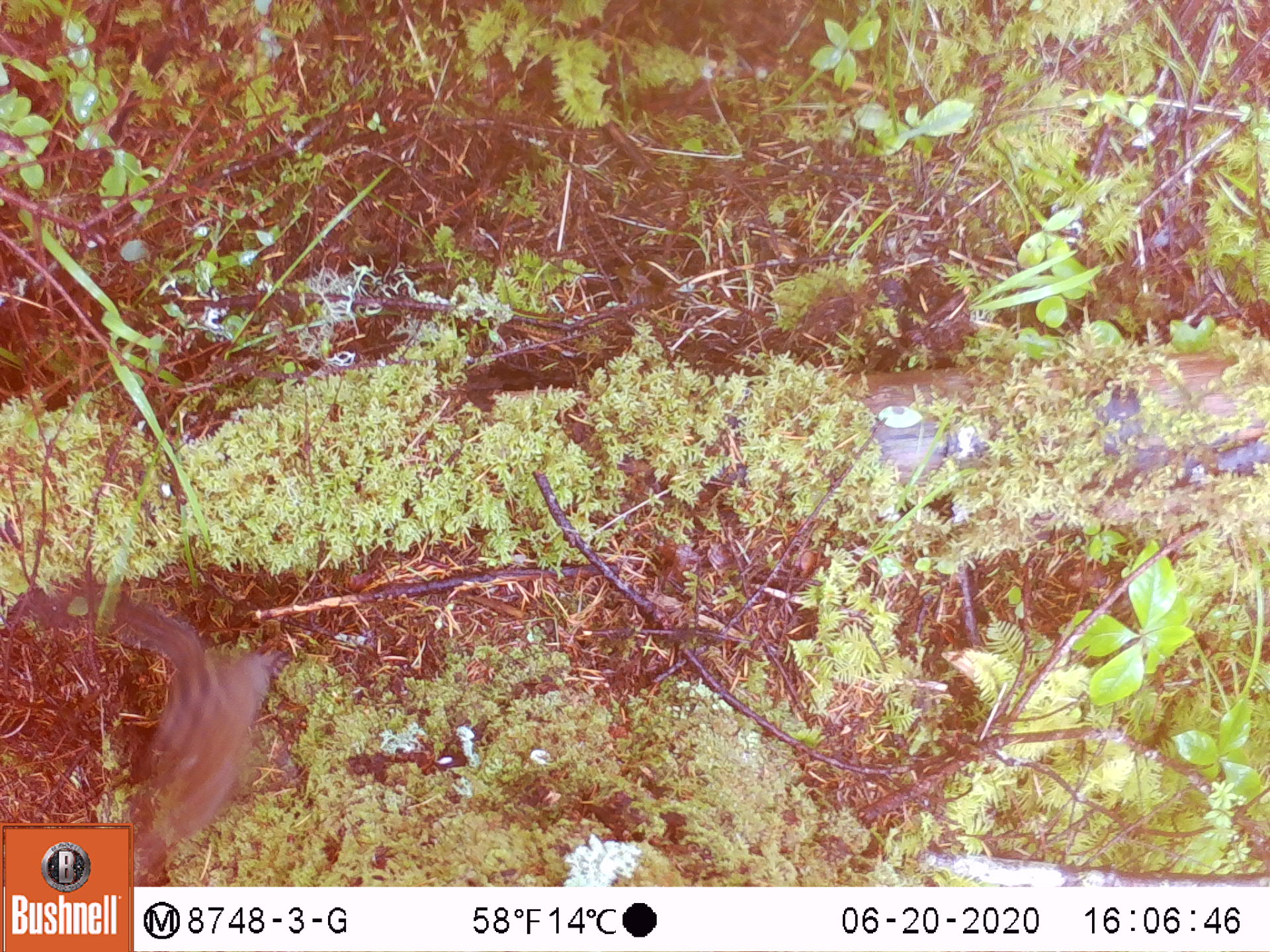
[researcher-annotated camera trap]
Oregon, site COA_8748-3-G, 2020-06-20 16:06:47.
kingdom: Animalia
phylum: Chordata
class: Mammalia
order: Rodentia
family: Sciuridae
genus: Neotamias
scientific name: Neotamias townsendii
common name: townsend's chipmunk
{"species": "townsend's chipmunk (Neotamias townsendii)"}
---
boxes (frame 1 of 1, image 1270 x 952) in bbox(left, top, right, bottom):
townsend's chipmunk: bbox(139, 605, 293, 872)